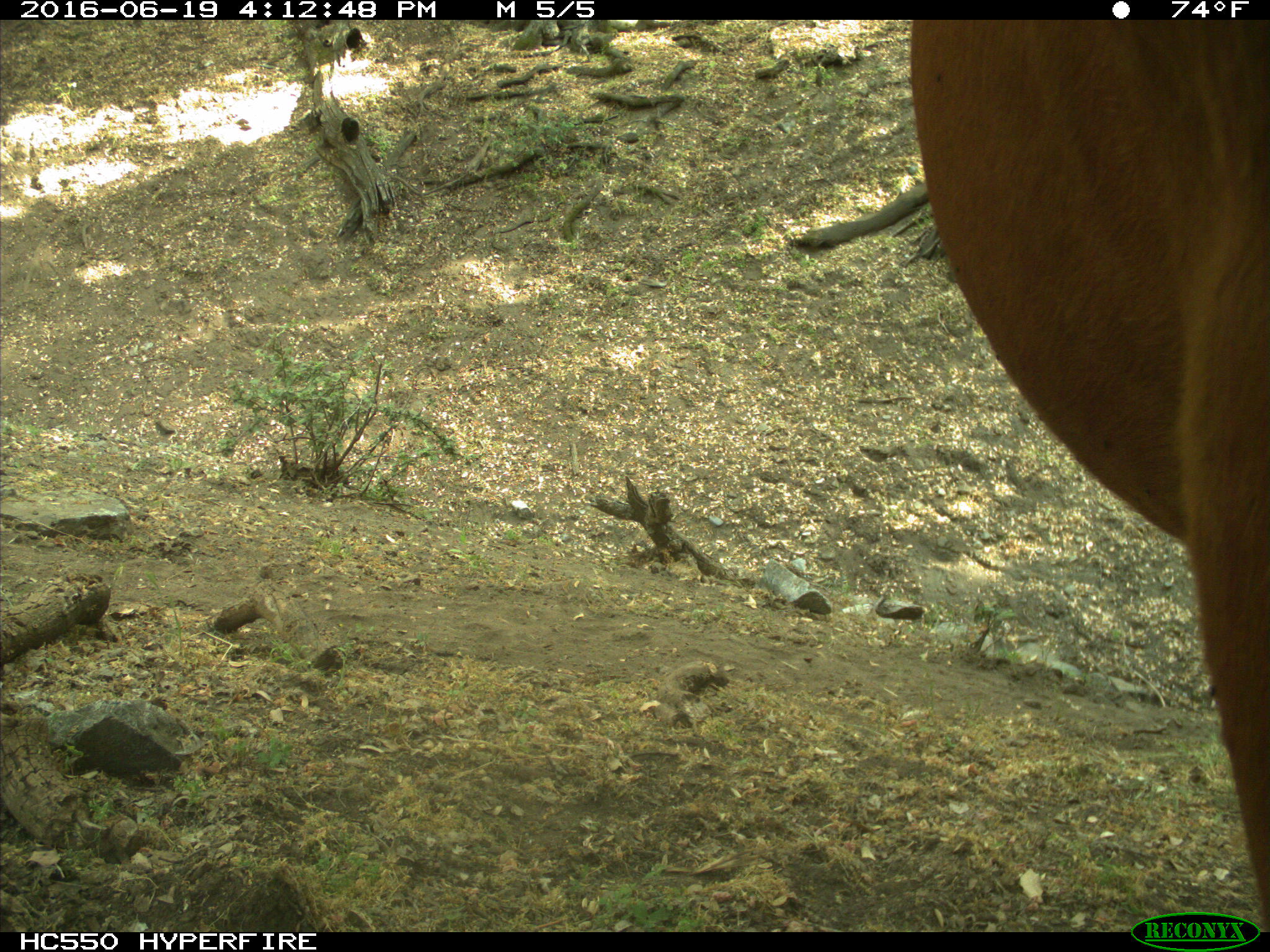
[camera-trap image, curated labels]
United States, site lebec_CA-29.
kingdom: Animalia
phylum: Chordata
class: Mammalia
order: Artiodactyla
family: Bovidae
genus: Bos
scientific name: Bos taurus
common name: domestic cow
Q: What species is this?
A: Bos taurus (domestic cow).